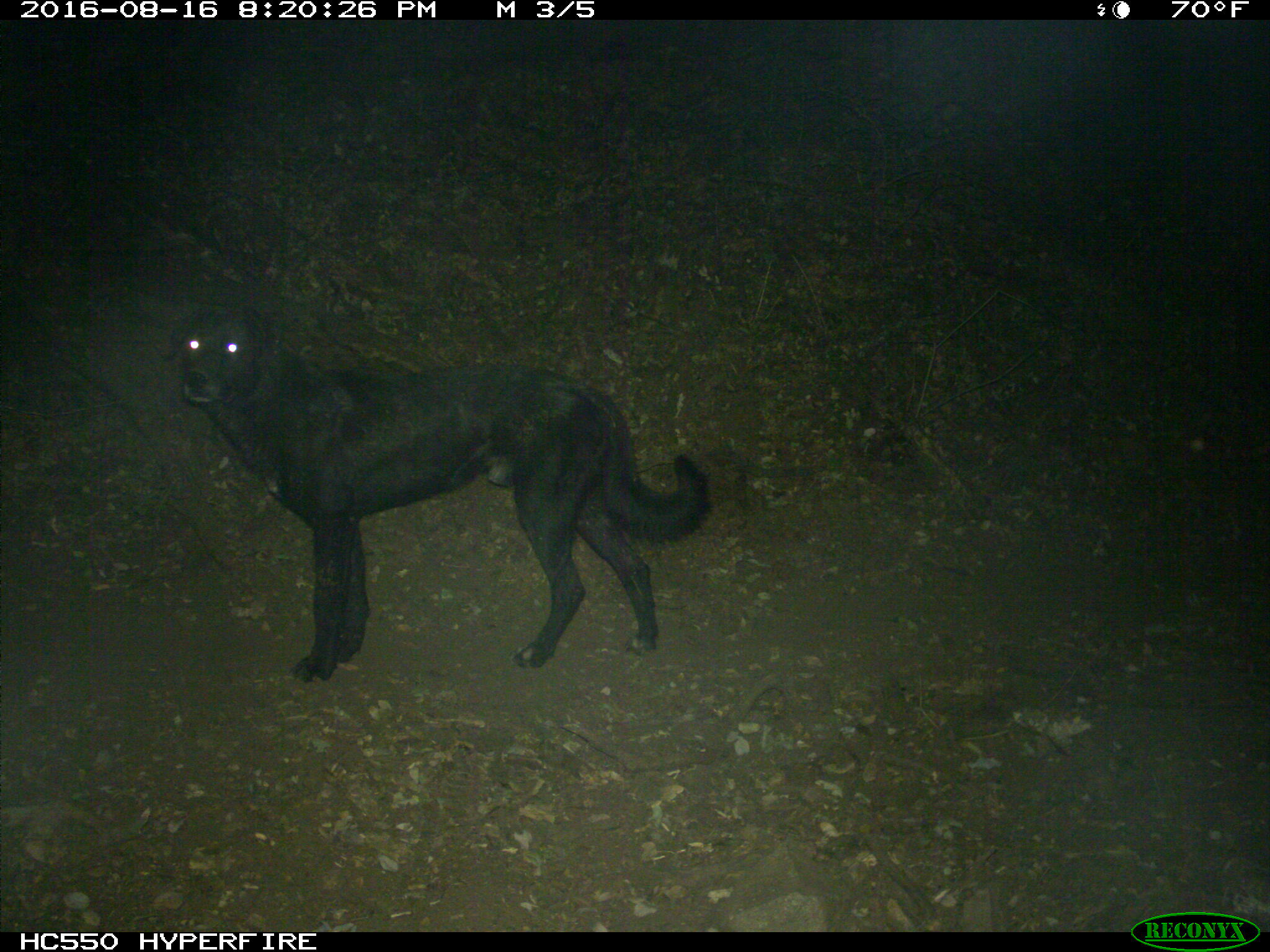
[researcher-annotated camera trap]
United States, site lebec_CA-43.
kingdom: Animalia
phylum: Chordata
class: Mammalia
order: Carnivora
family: Canidae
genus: Canis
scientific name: Canis familiaris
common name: domestic dog